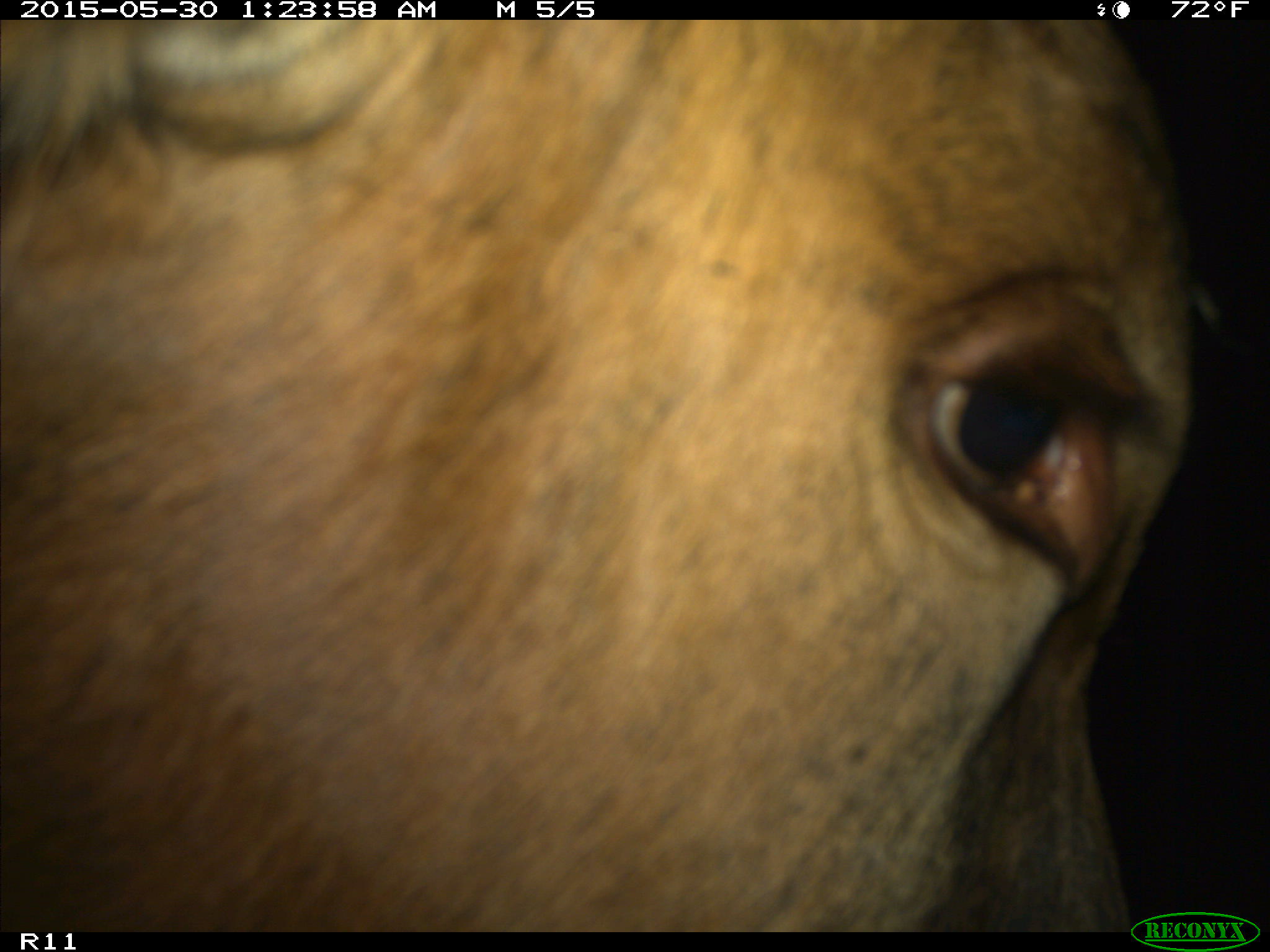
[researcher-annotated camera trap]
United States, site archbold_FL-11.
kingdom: Animalia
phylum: Chordata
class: Mammalia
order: Artiodactyla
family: Bovidae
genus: Bos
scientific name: Bos taurus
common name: domestic cow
Bos taurus (domestic cow).